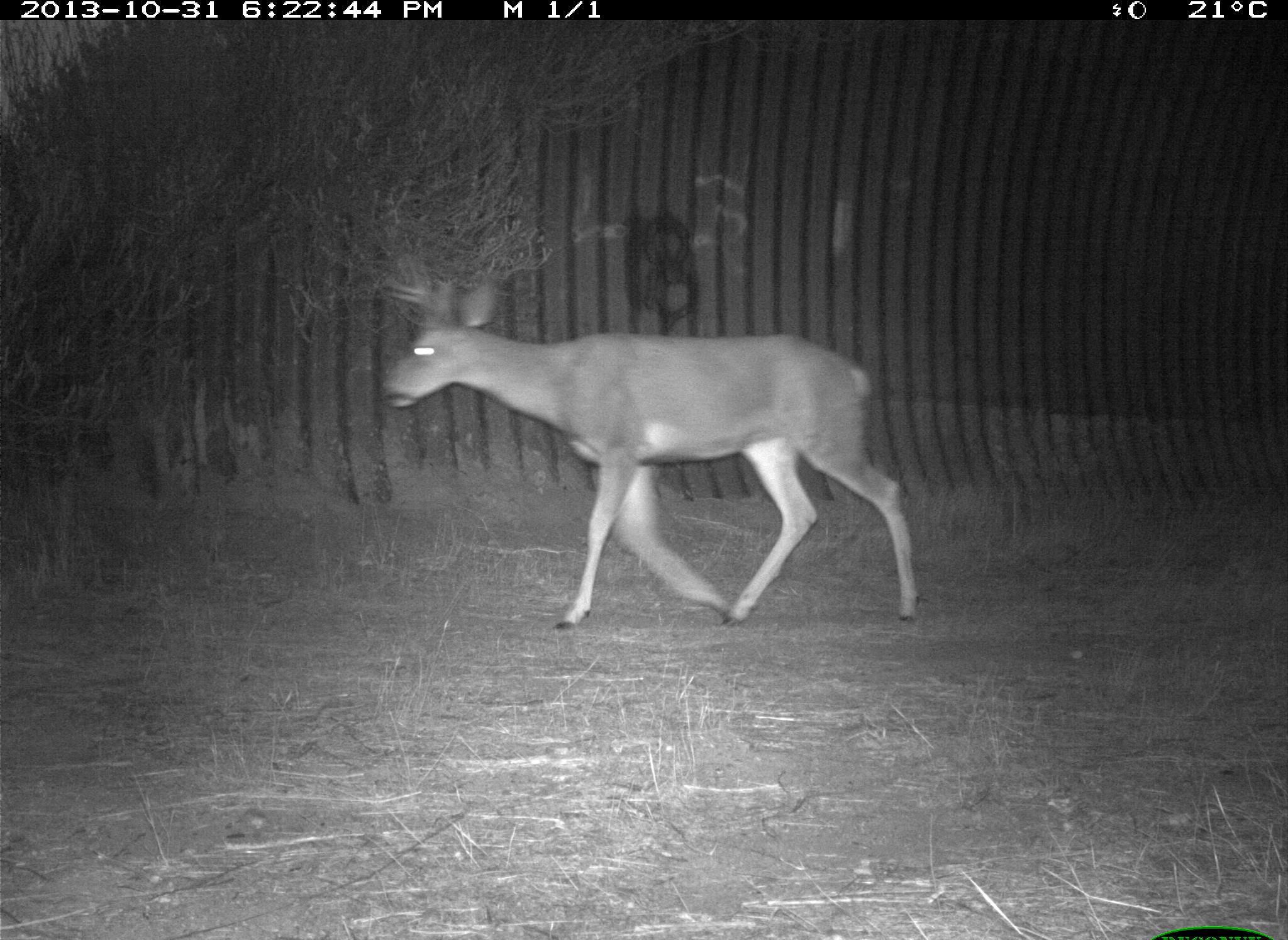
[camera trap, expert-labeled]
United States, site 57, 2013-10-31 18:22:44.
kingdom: Animalia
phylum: Chordata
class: Mammalia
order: Artiodactyla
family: Cervidae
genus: Odocoileus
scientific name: Odocoileus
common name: deer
Deer (Odocoileus).